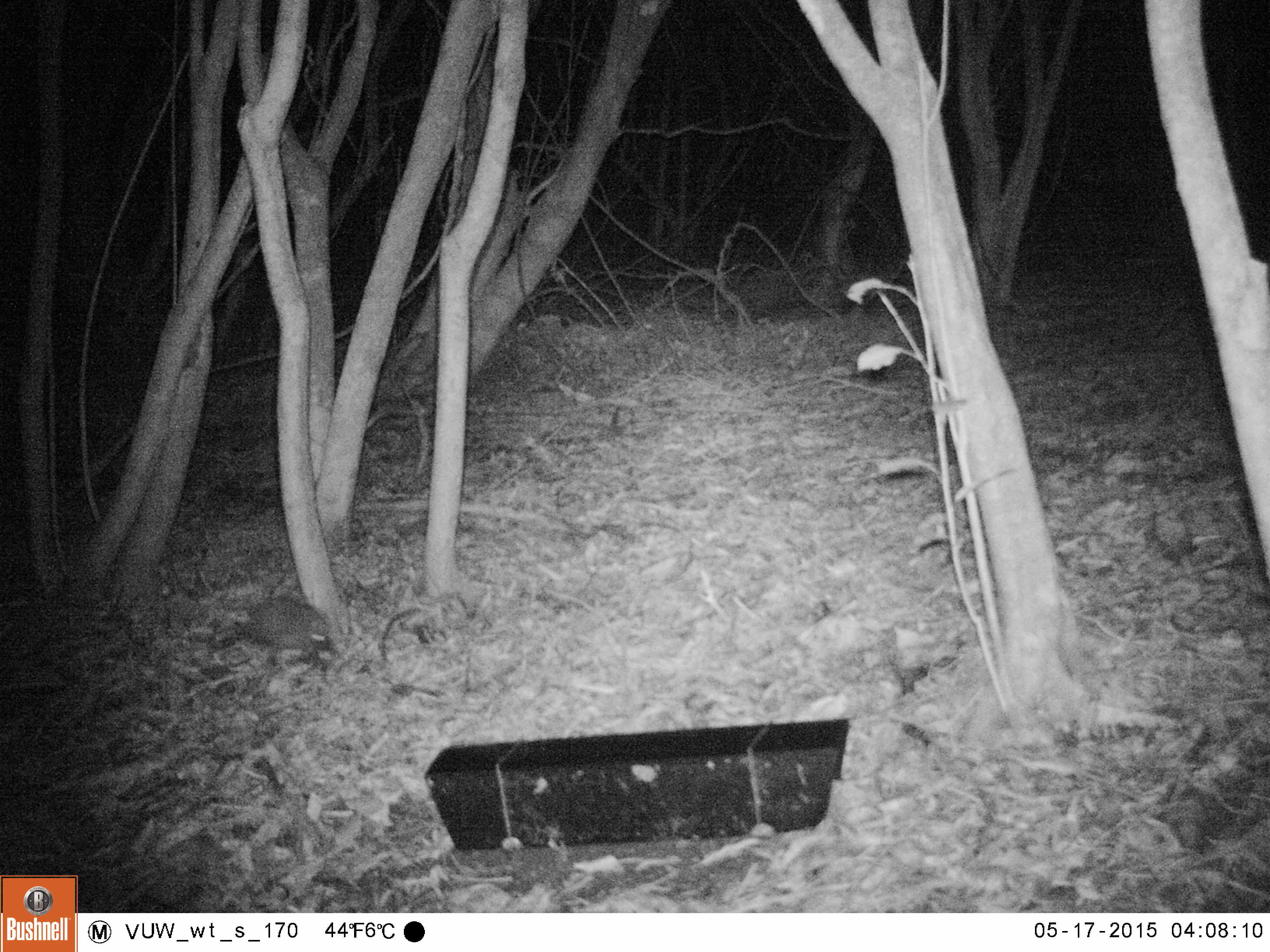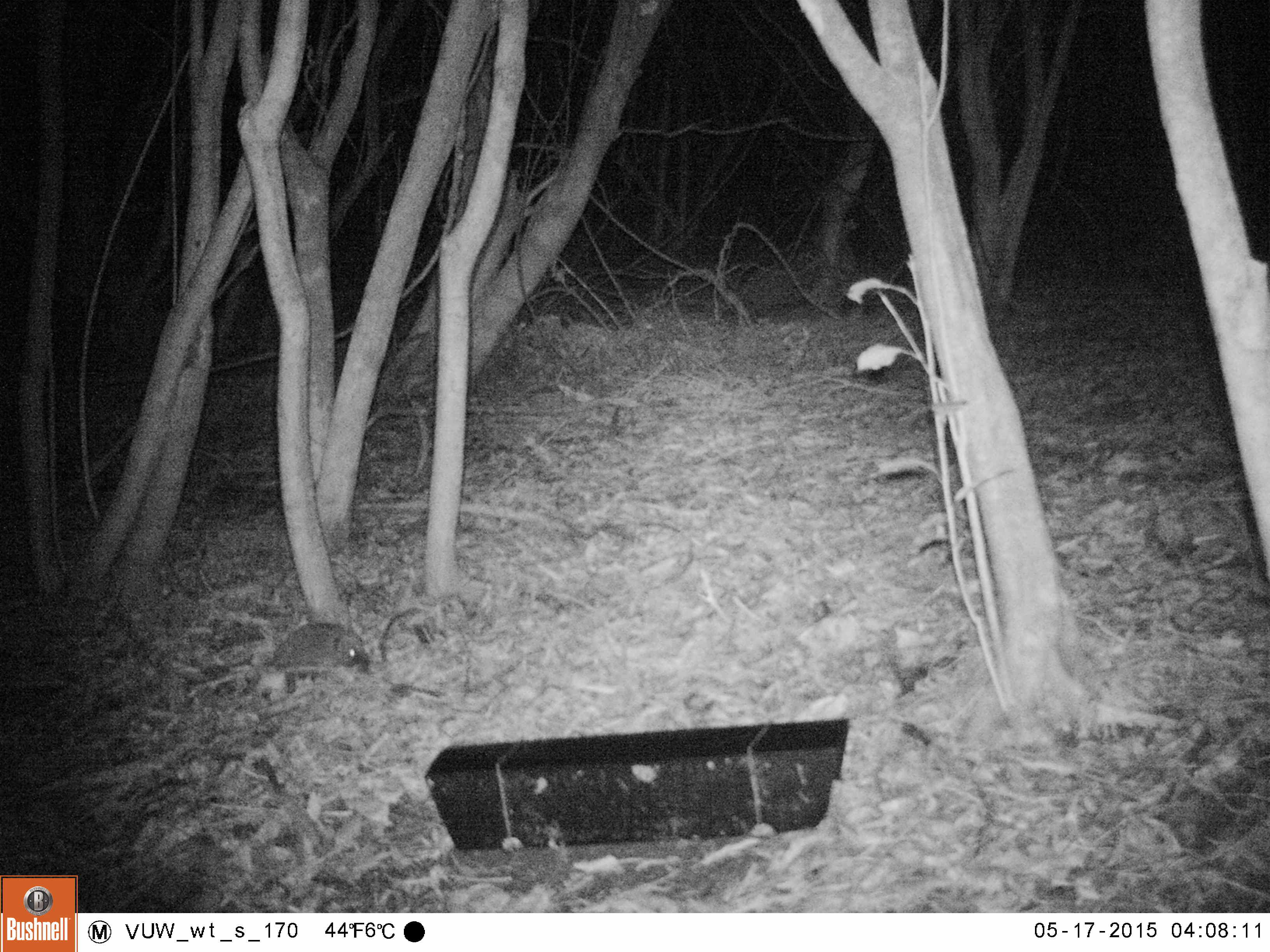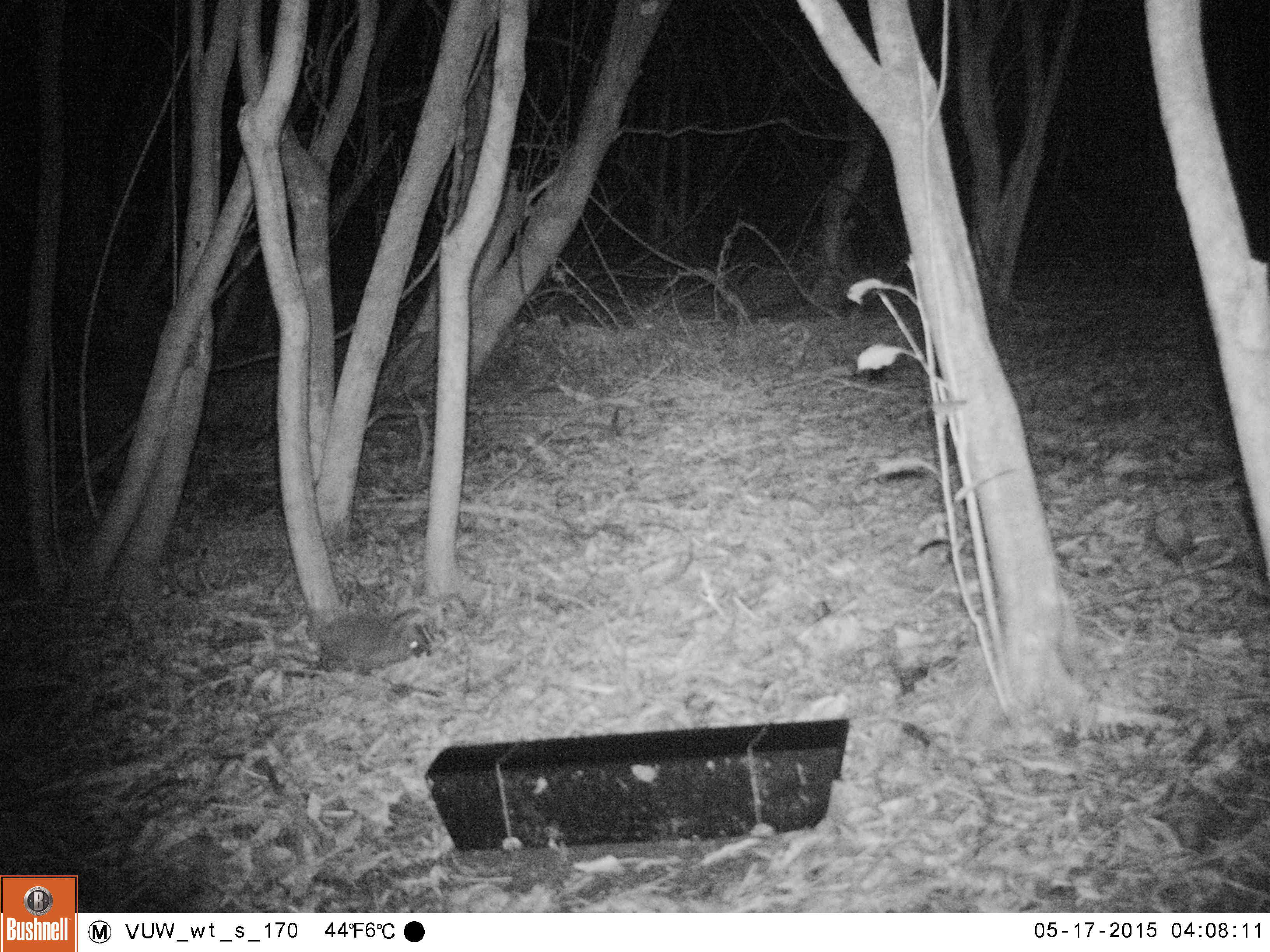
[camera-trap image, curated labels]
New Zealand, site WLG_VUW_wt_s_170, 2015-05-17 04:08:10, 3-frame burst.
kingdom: Animalia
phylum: Chordata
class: Mammalia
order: Eulipotyphla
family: Erinaceidae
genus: Erinaceus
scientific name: Erinaceus europaeus europaeus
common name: european hedgehog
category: hedgehog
Hedgehog (european hedgehog) (Erinaceus europaeus europaeus).